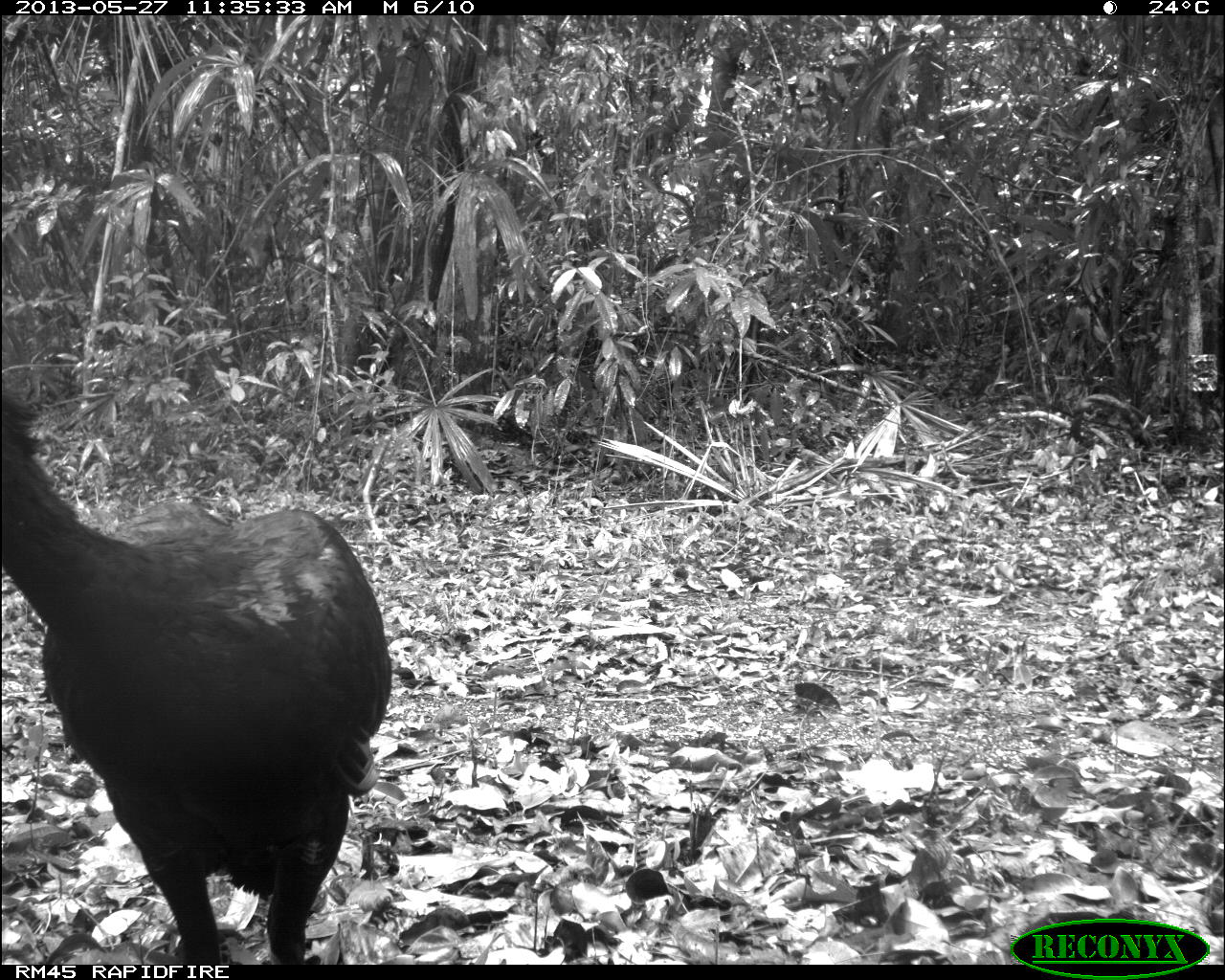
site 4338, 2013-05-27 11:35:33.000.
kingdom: Animalia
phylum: Chordata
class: Aves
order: Galliformes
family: Cracidae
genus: Crax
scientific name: Crax rubra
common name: great curassow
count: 1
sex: male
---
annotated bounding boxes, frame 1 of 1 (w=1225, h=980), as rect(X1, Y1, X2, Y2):
crax rubra: rect(0, 392, 394, 960)